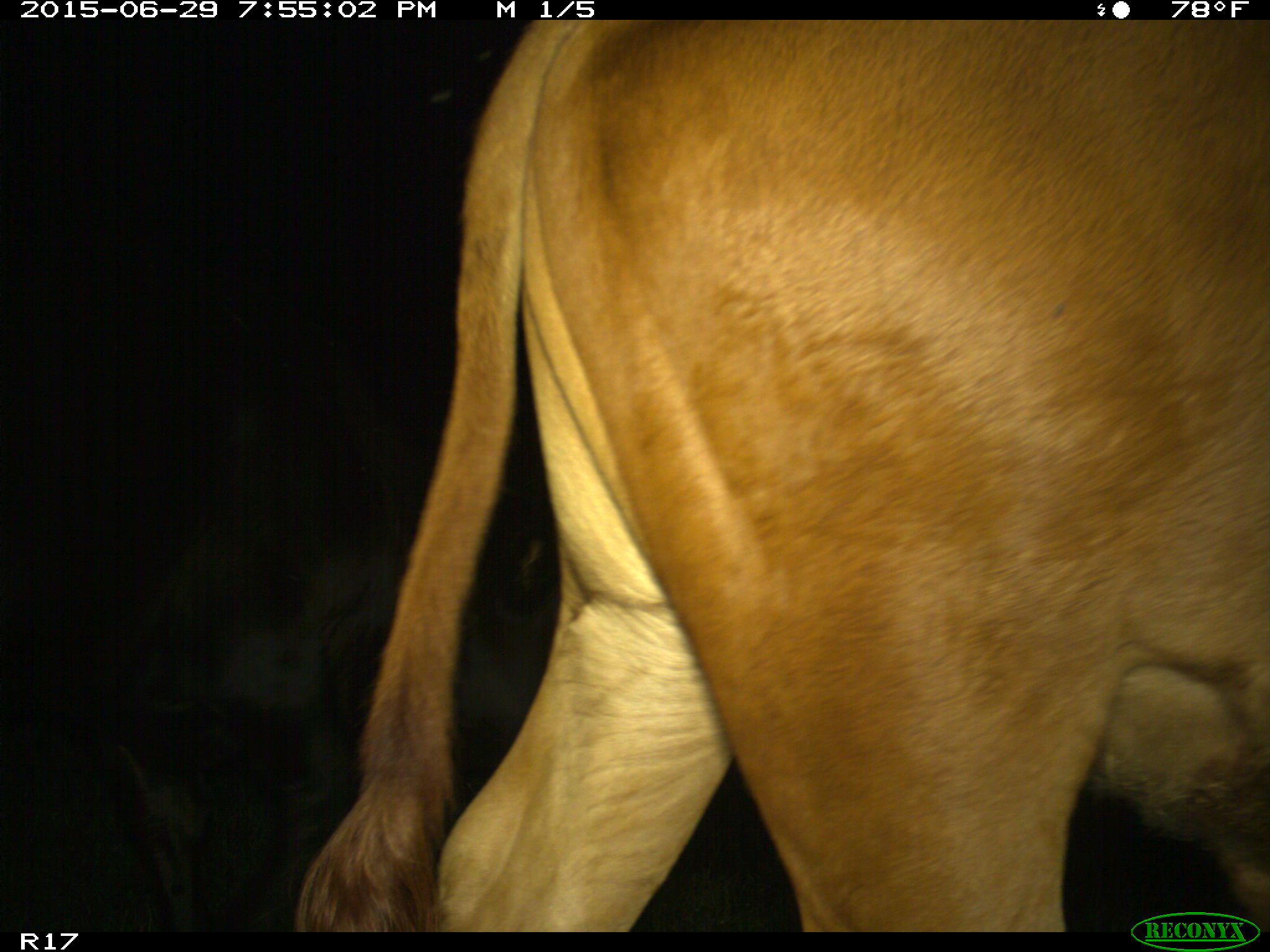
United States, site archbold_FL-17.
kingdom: Animalia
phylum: Chordata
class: Mammalia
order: Artiodactyla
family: Bovidae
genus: Bos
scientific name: Bos taurus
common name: domestic cow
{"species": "Bos taurus (domestic cow)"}